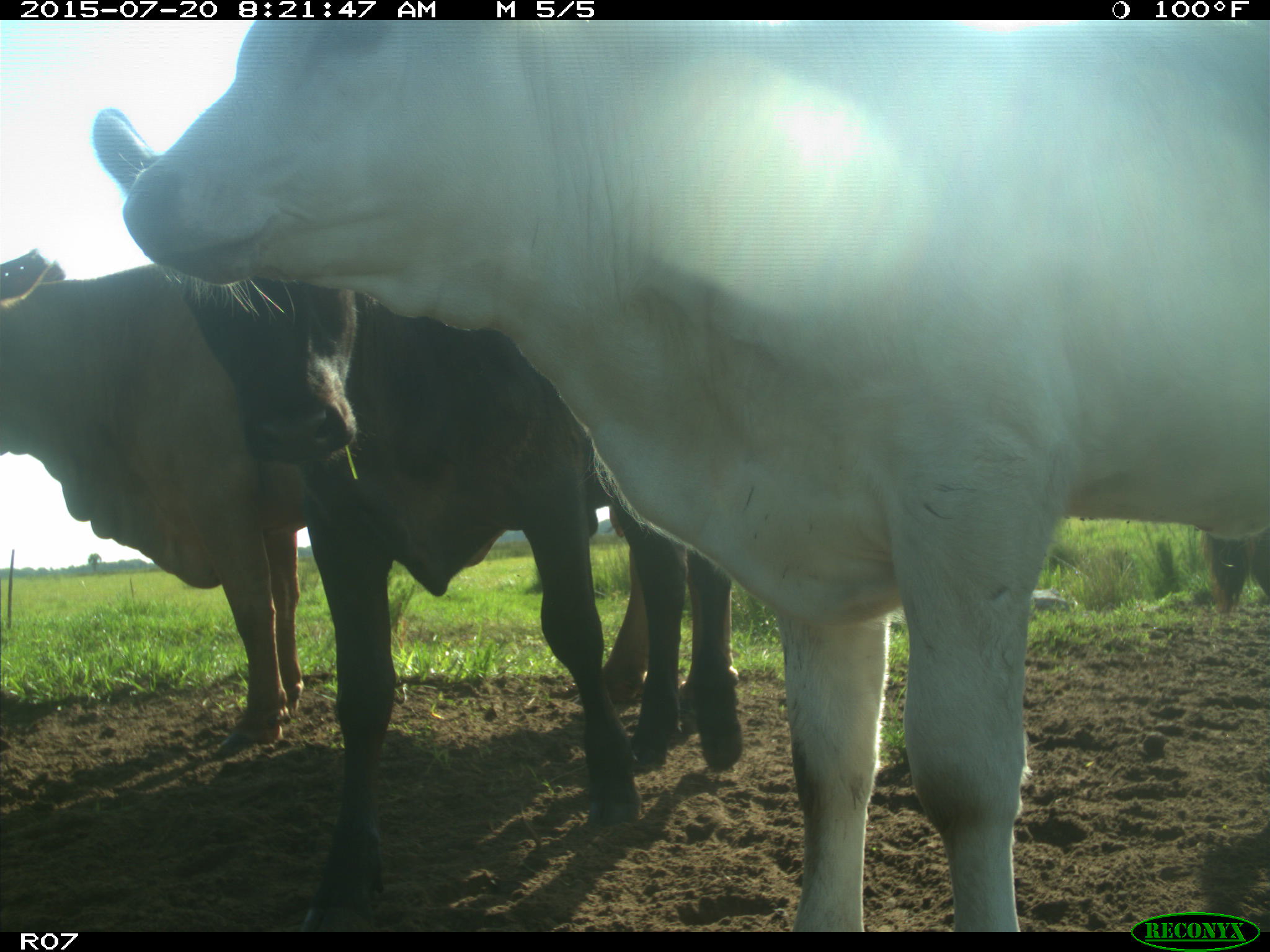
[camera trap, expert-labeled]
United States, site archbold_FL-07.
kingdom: Animalia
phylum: Chordata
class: Mammalia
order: Artiodactyla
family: Bovidae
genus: Bos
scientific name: Bos taurus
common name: domestic cow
Bos taurus (domestic cow).